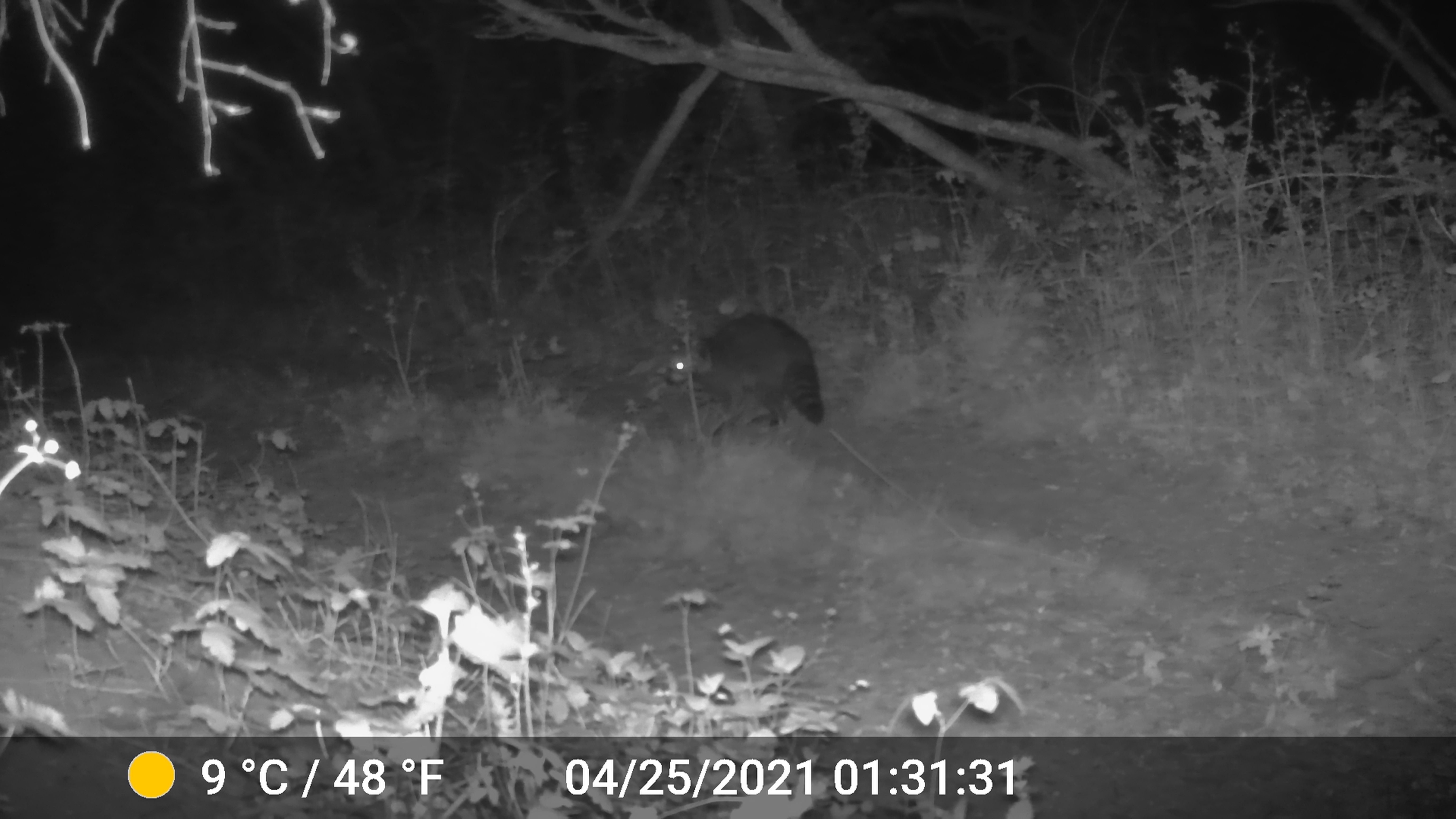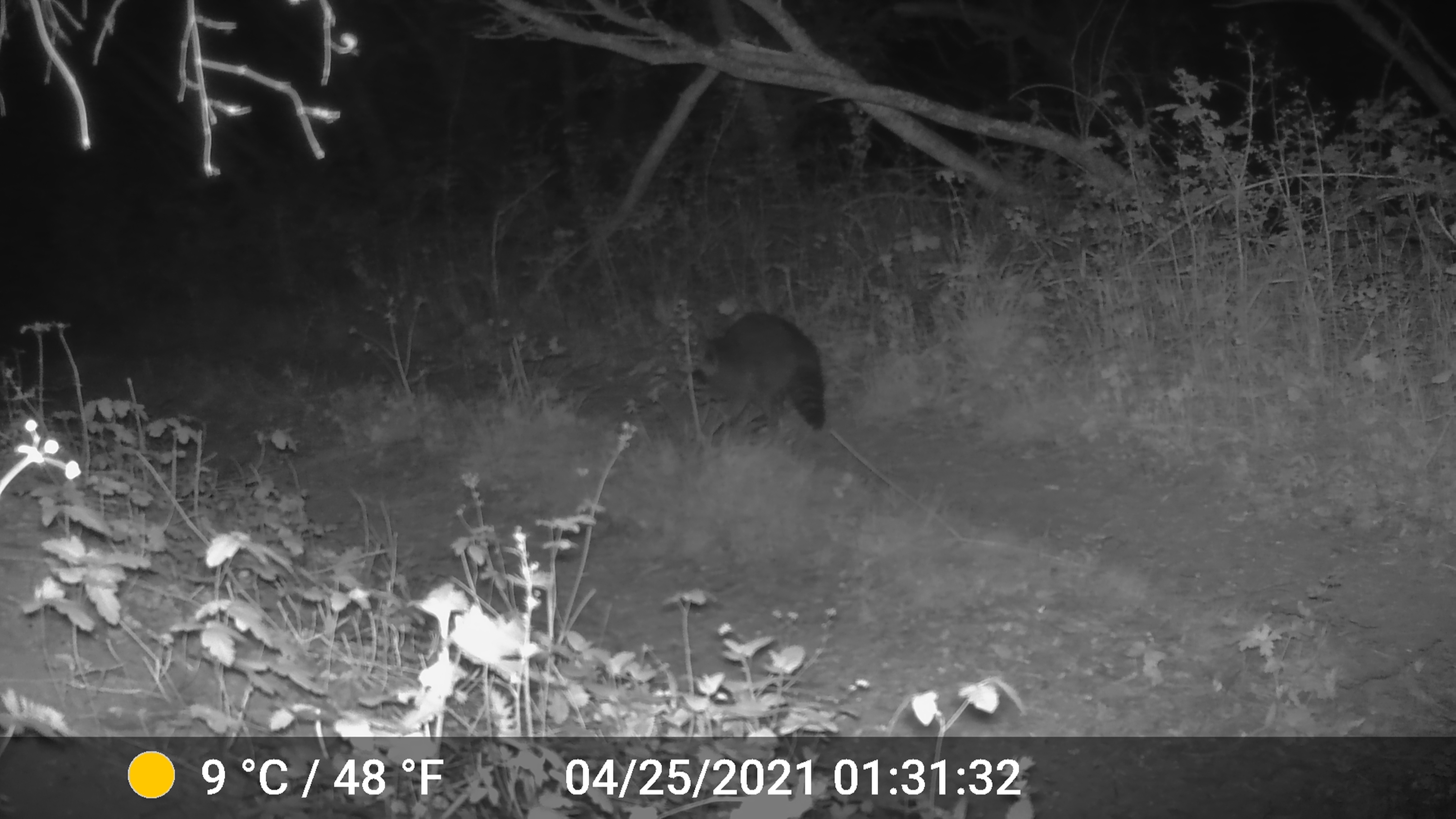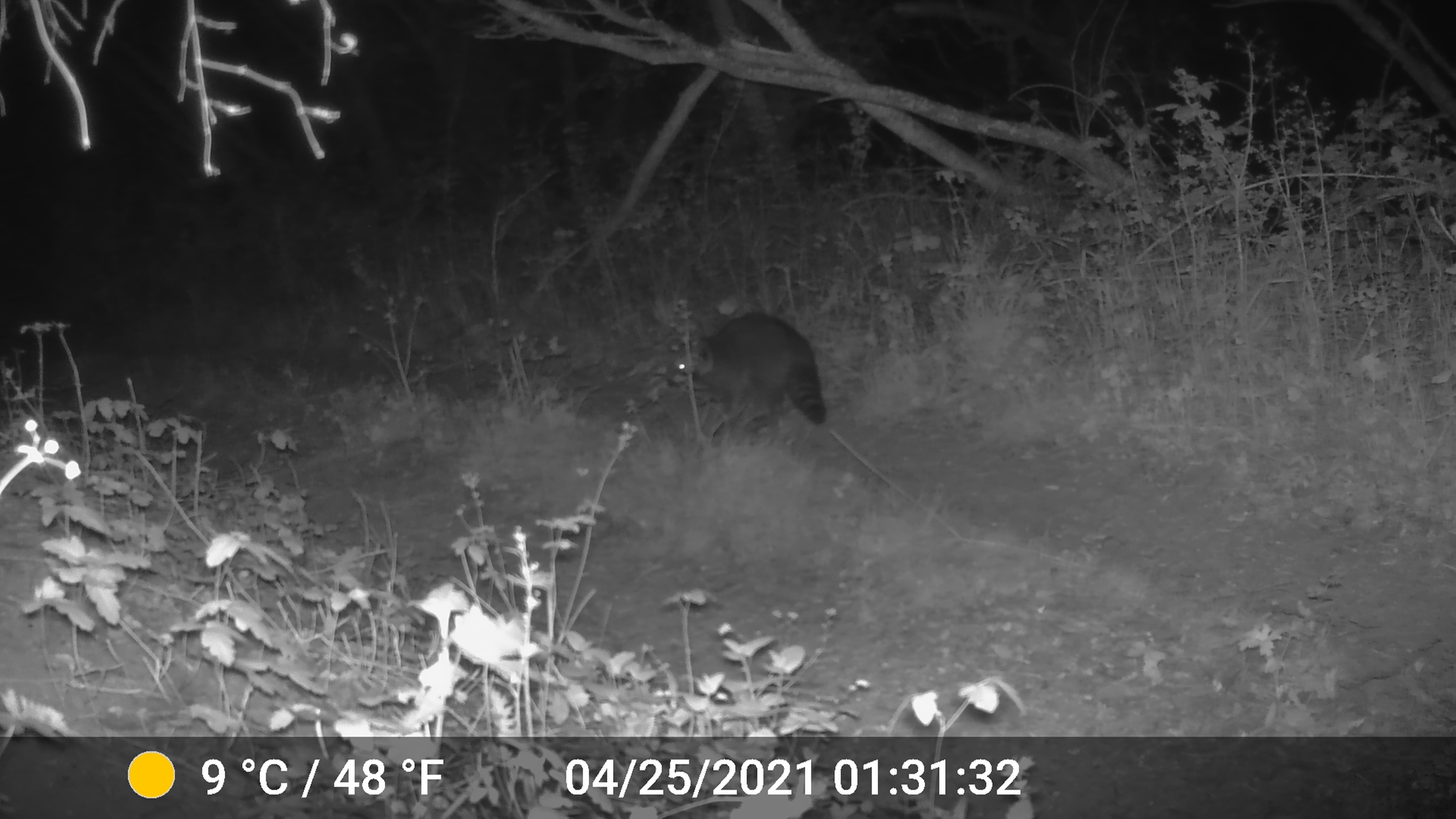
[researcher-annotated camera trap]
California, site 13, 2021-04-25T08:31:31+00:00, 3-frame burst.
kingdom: Animalia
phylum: Chordata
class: Mammalia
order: Carnivora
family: Procyonidae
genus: Procyon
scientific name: Procyon lotor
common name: raccoon